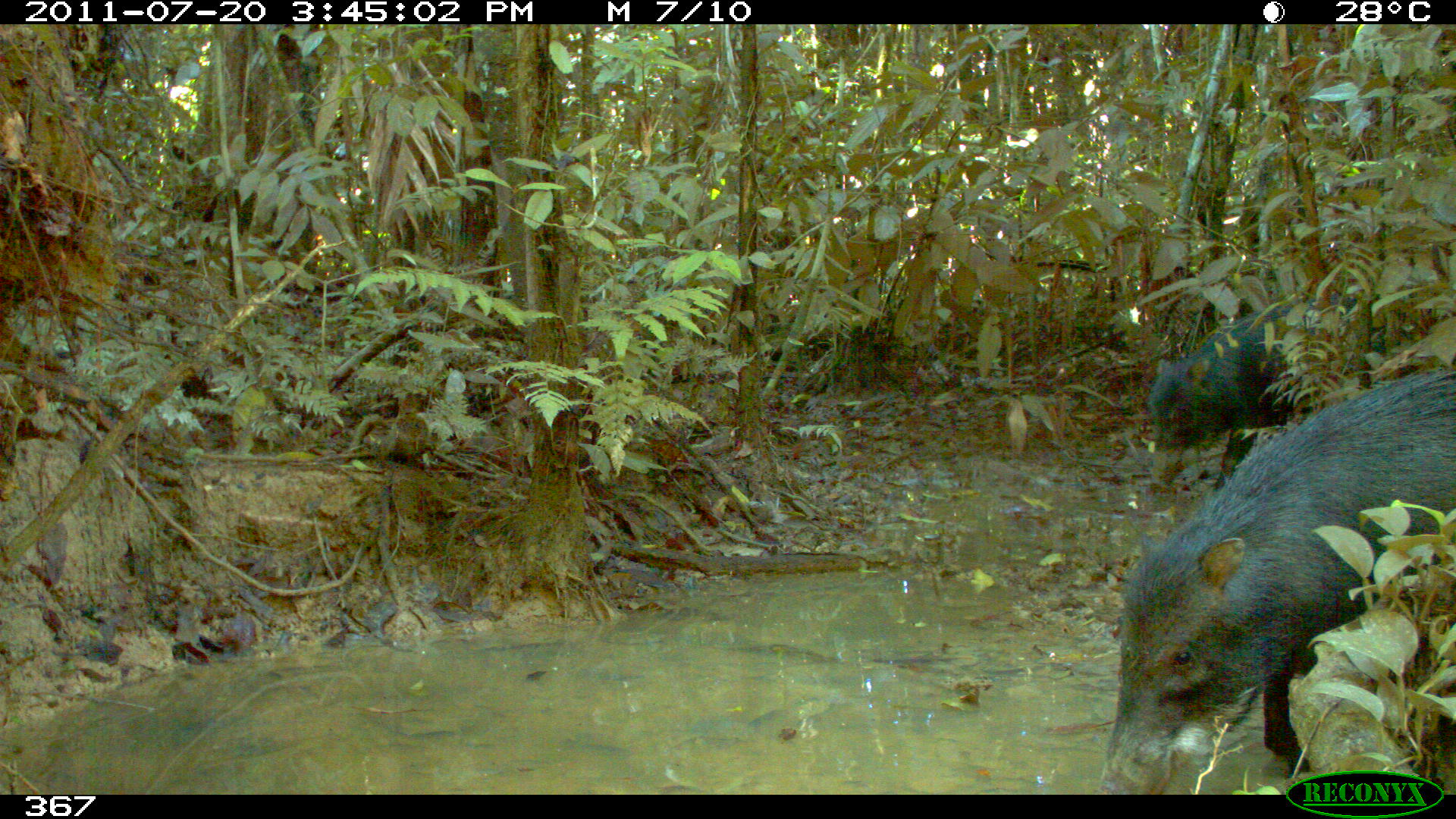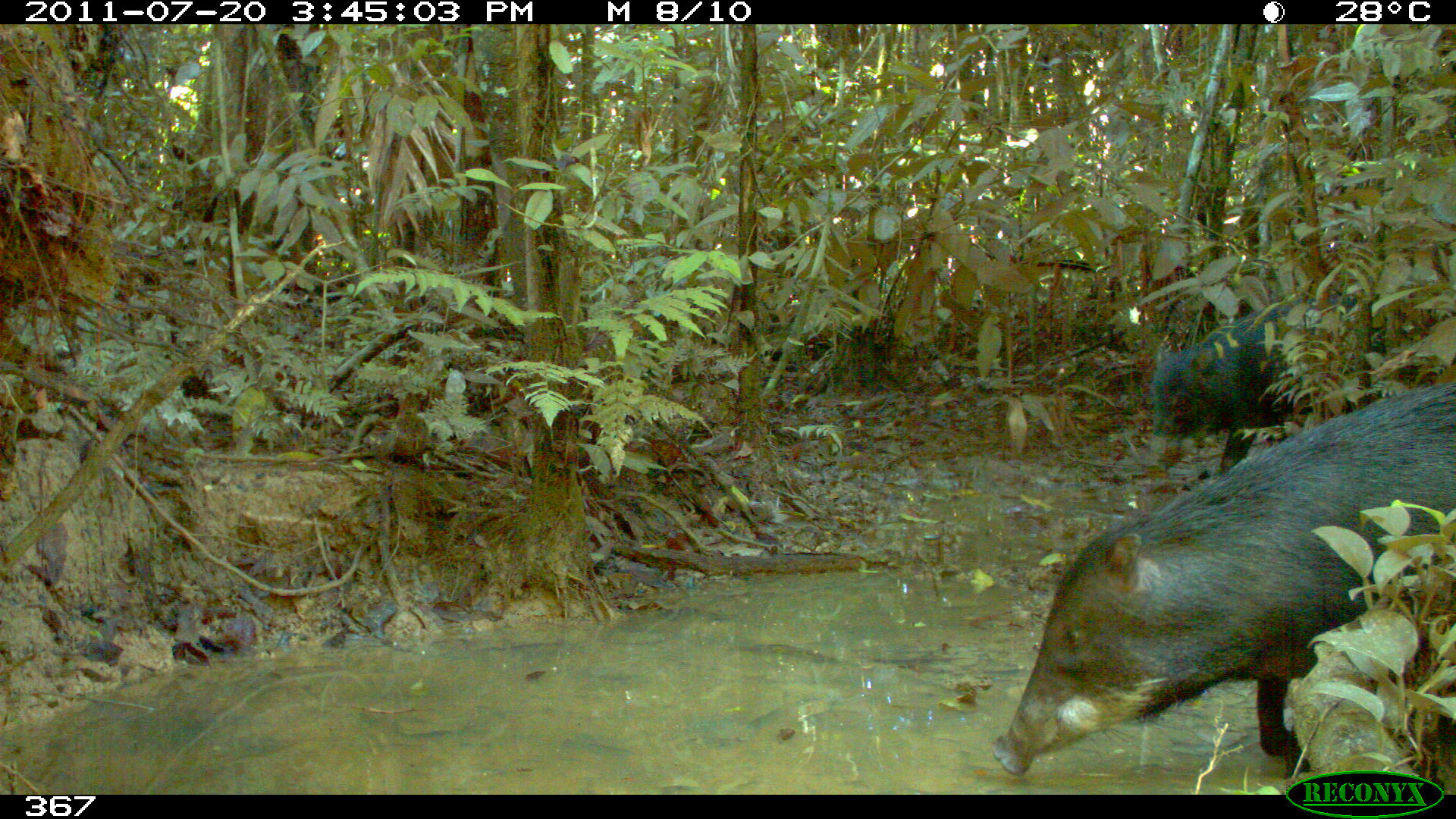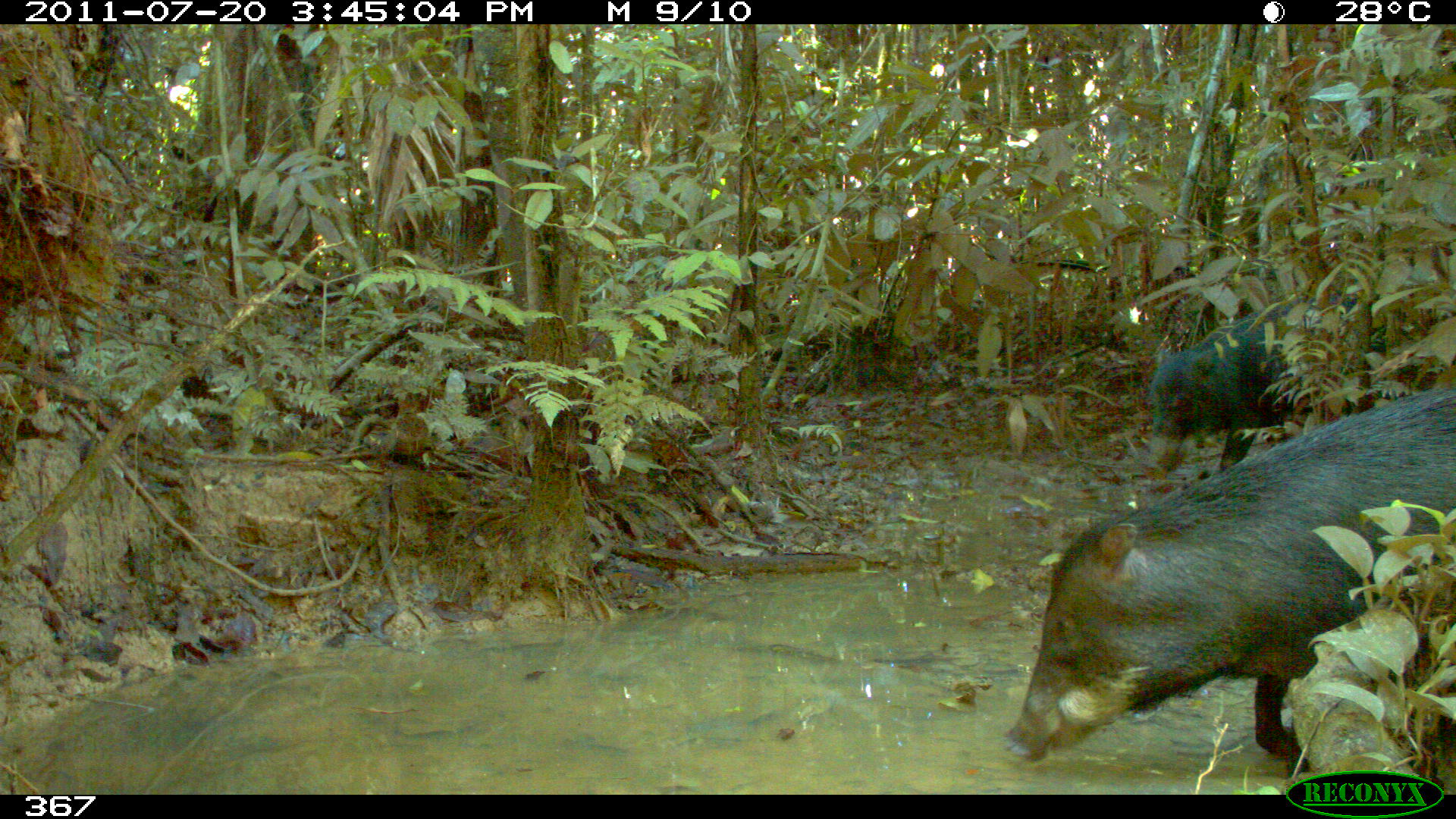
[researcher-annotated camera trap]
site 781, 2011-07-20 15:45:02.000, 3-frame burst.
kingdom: Animalia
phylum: Chordata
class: Mammalia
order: Artiodactyla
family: Tayassuidae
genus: Tayassu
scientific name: Tayassu pecari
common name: white-lipped peccary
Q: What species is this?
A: Tayassu pecari (white-lipped peccary).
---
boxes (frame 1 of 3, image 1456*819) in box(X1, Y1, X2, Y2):
tayassu pecari: box(1097, 360, 1456, 791); box(1146, 294, 1370, 491)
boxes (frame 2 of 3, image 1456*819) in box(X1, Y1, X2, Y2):
tayassu pecari: box(992, 377, 1456, 777); box(1148, 296, 1388, 472)